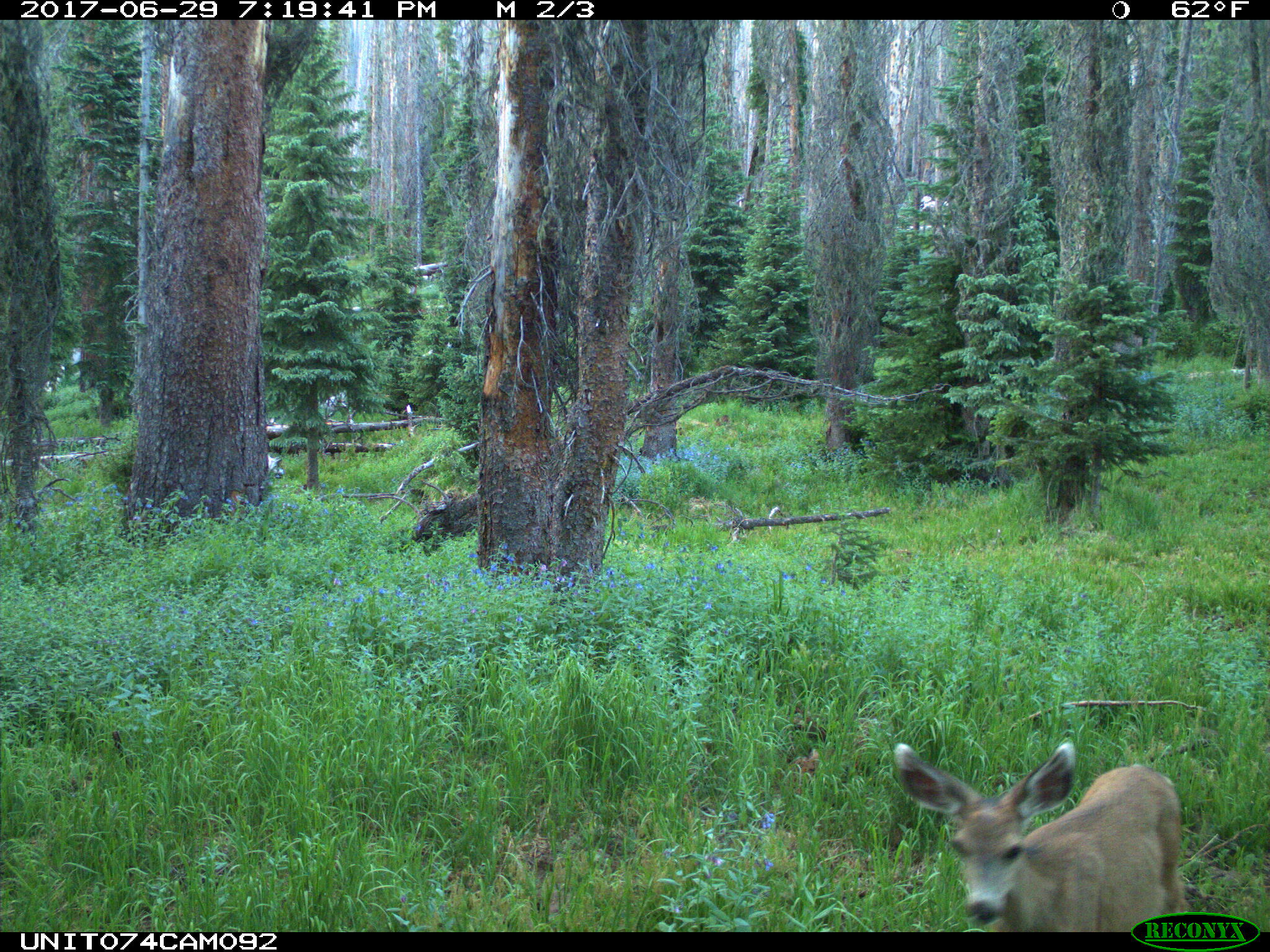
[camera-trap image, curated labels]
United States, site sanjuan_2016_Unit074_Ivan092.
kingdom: Animalia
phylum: Chordata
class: Mammalia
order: Artiodactyla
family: Cervidae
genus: Odocoileus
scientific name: Odocoileus hemionus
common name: mule deer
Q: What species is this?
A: Odocoileus hemionus (mule deer).